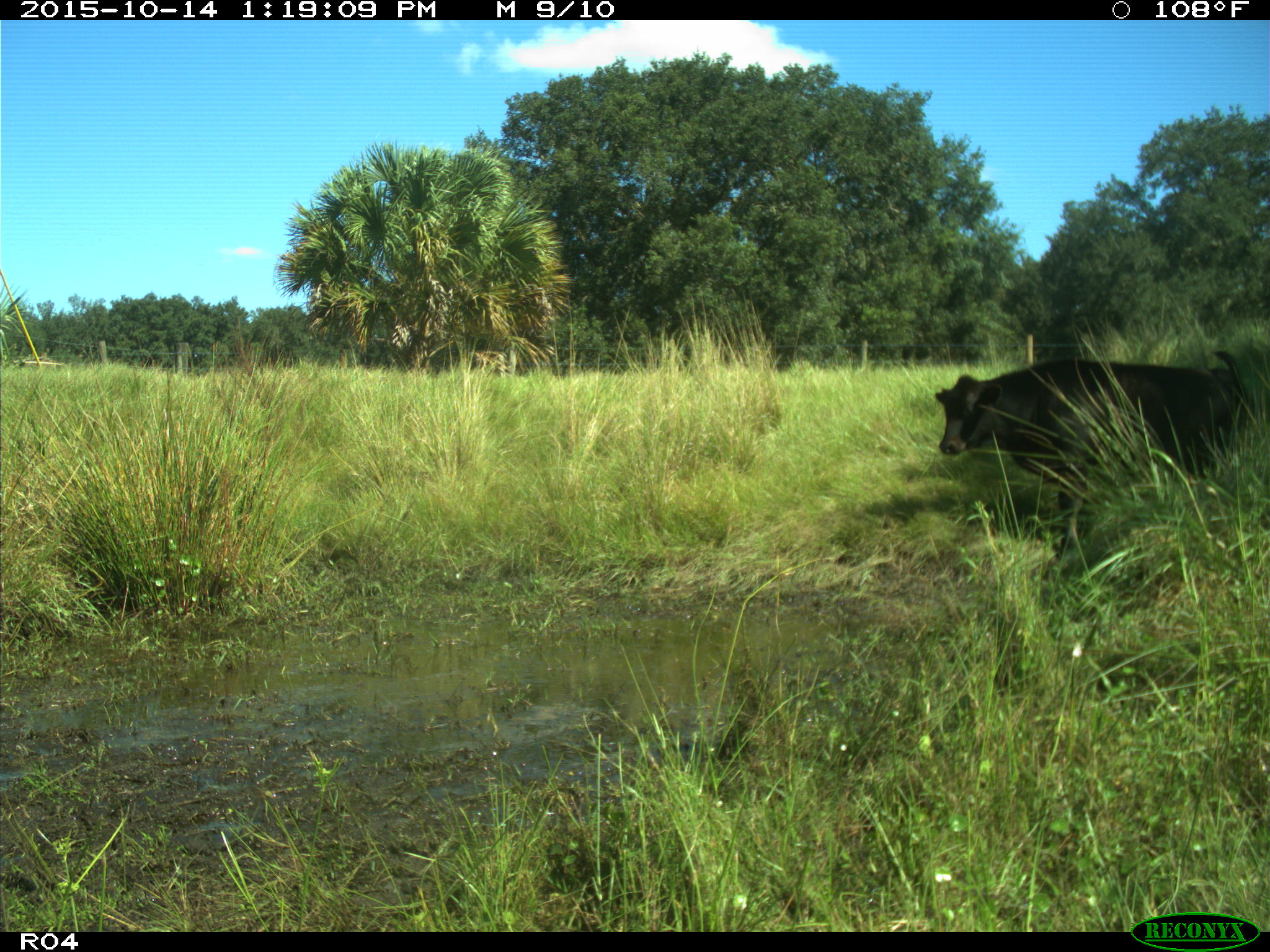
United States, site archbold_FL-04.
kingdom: Animalia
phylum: Chordata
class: Mammalia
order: Artiodactyla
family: Bovidae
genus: Bos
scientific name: Bos taurus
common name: domestic cow